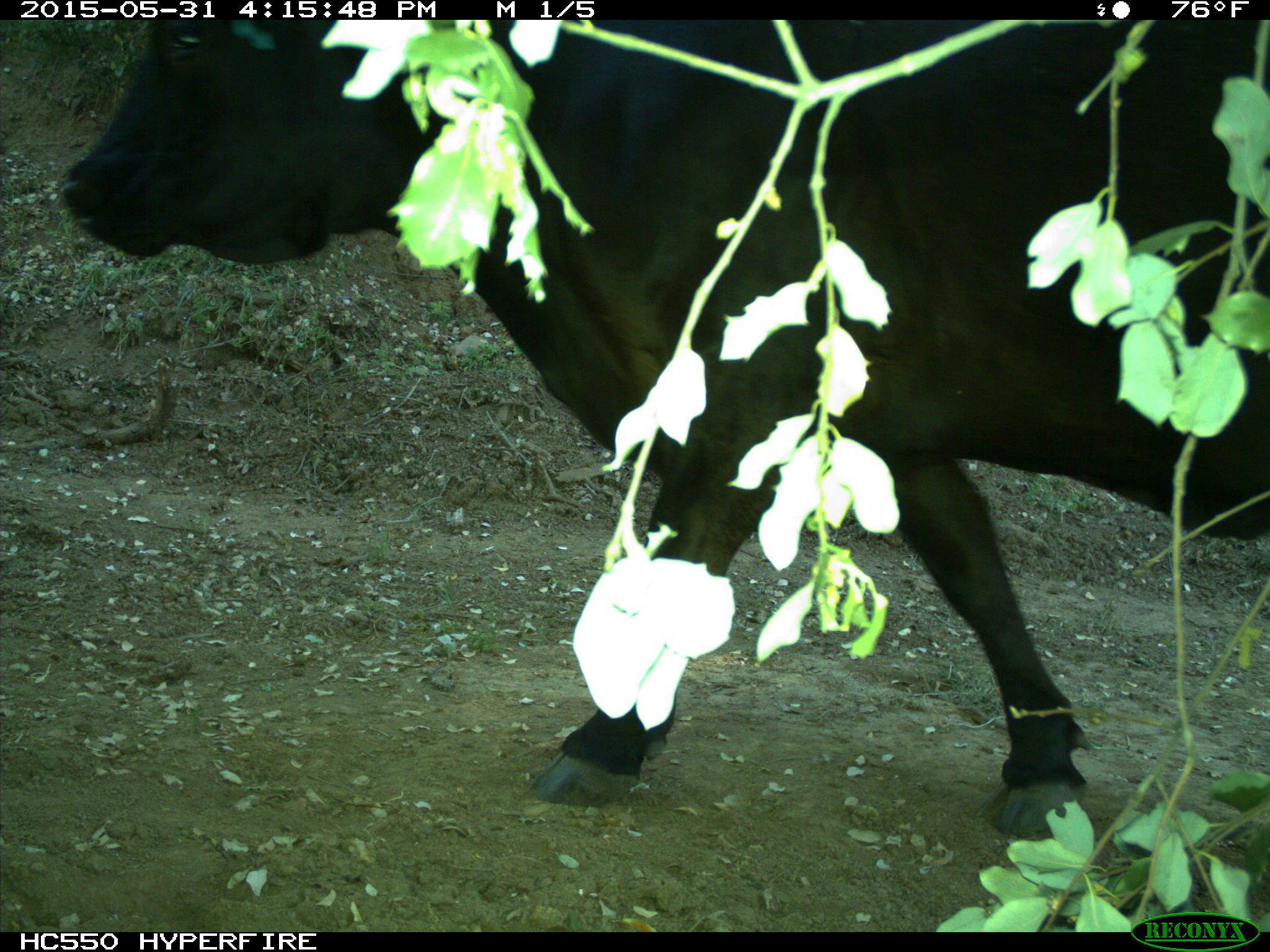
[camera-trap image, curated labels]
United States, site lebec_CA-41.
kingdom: Animalia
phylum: Chordata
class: Mammalia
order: Artiodactyla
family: Bovidae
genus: Bos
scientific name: Bos taurus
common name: domestic cow